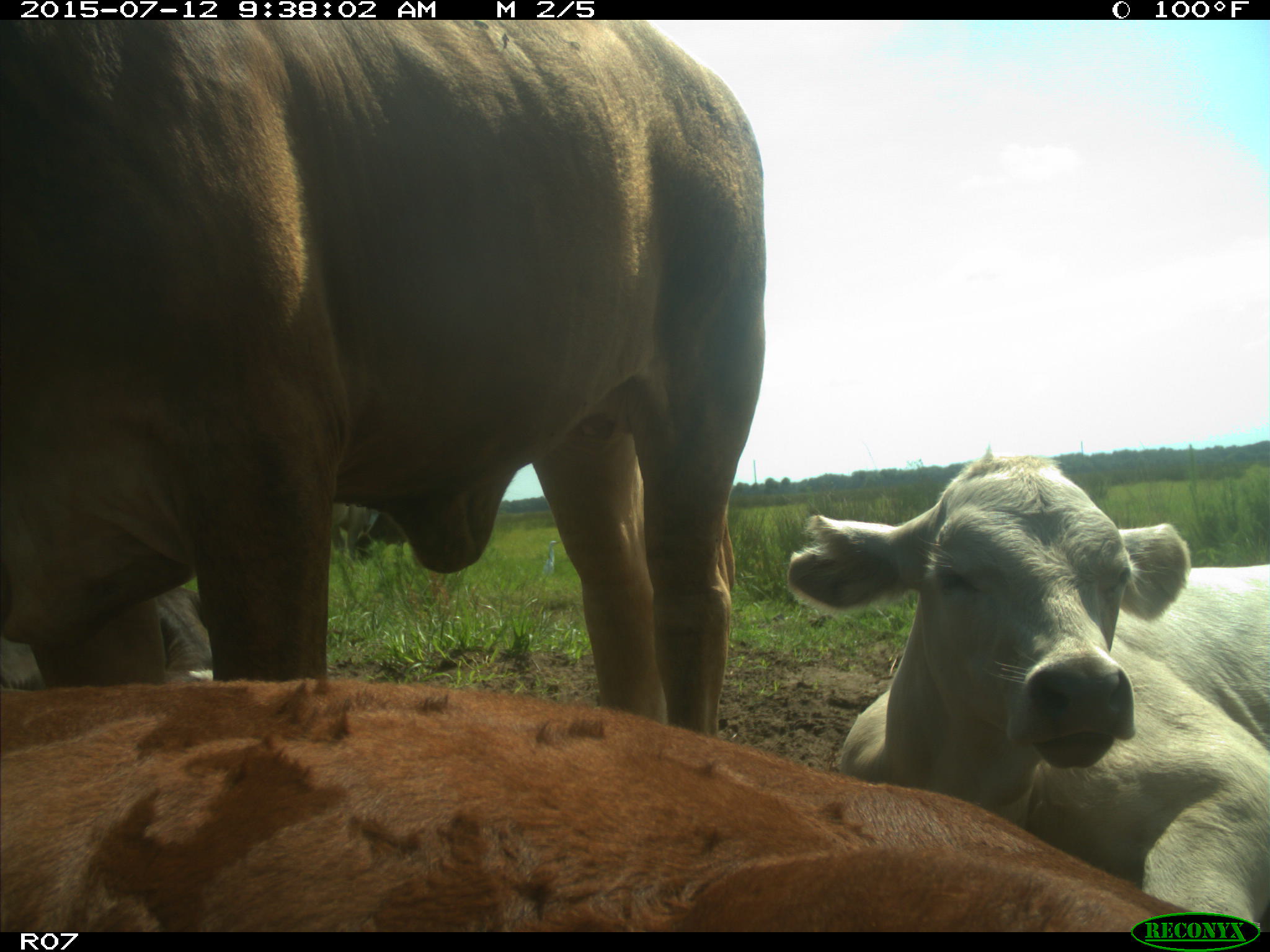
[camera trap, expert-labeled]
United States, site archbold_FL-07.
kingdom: Animalia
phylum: Chordata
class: Mammalia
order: Artiodactyla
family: Bovidae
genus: Bos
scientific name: Bos taurus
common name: domestic cow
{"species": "Bos taurus (domestic cow)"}